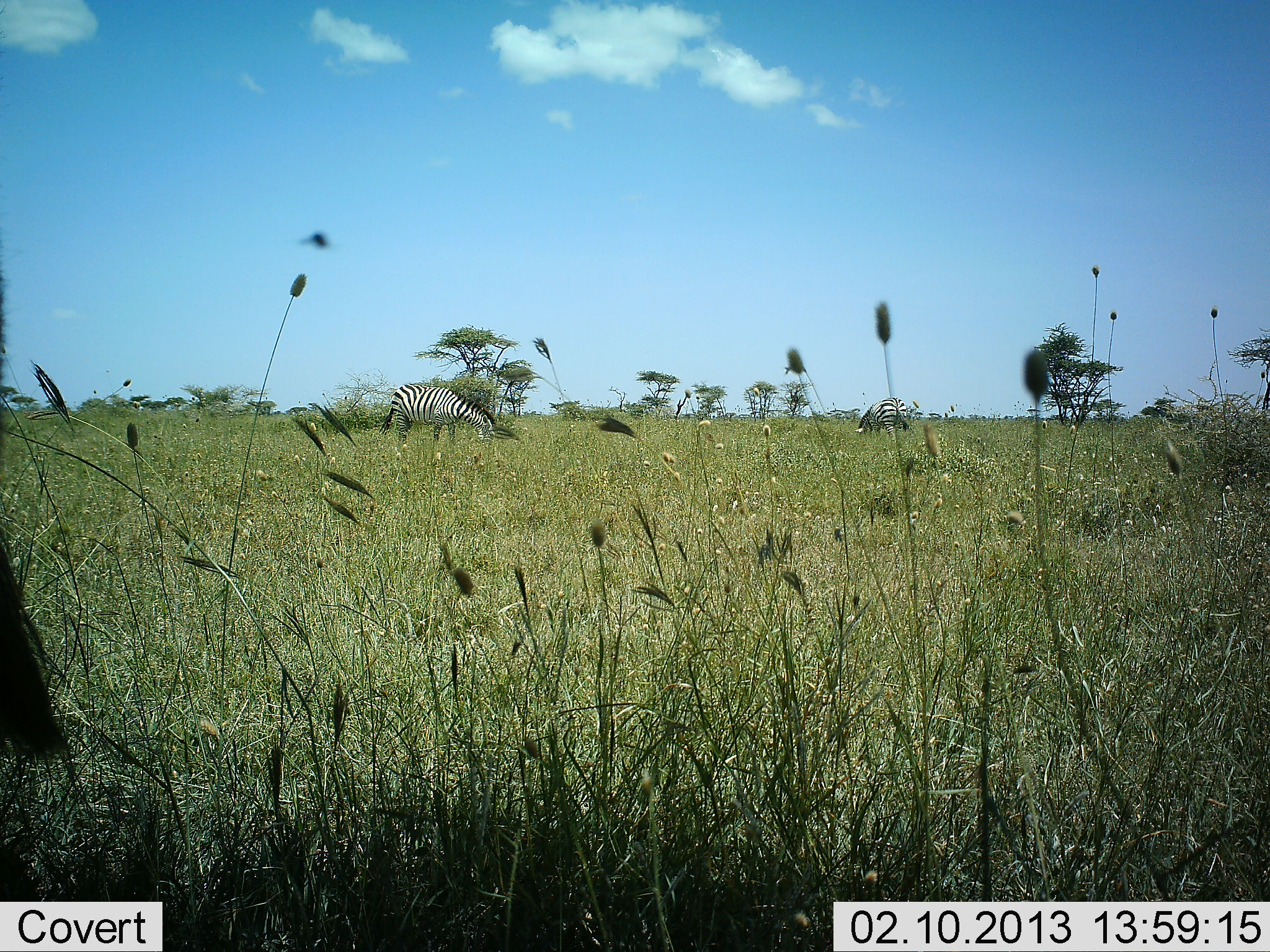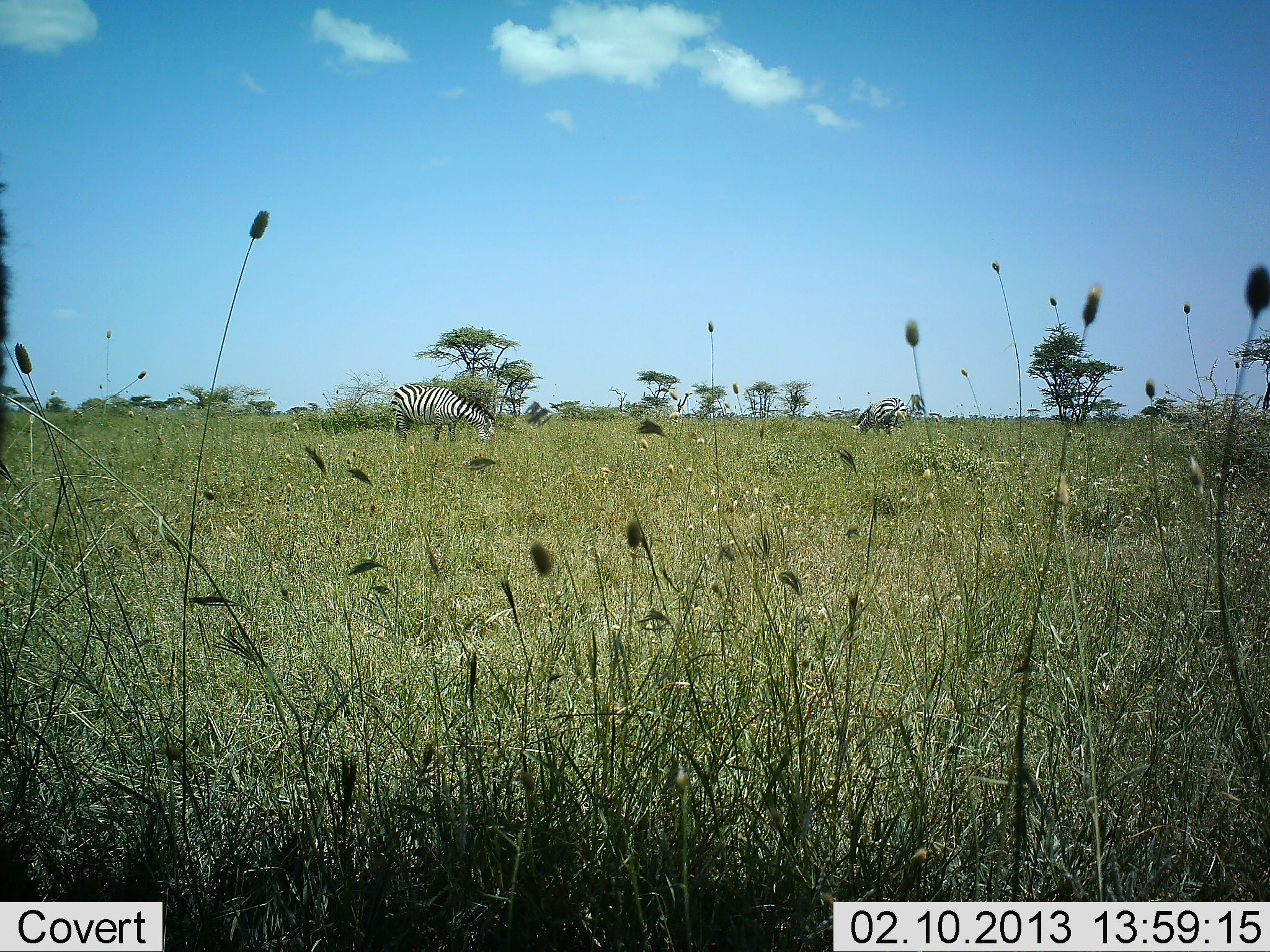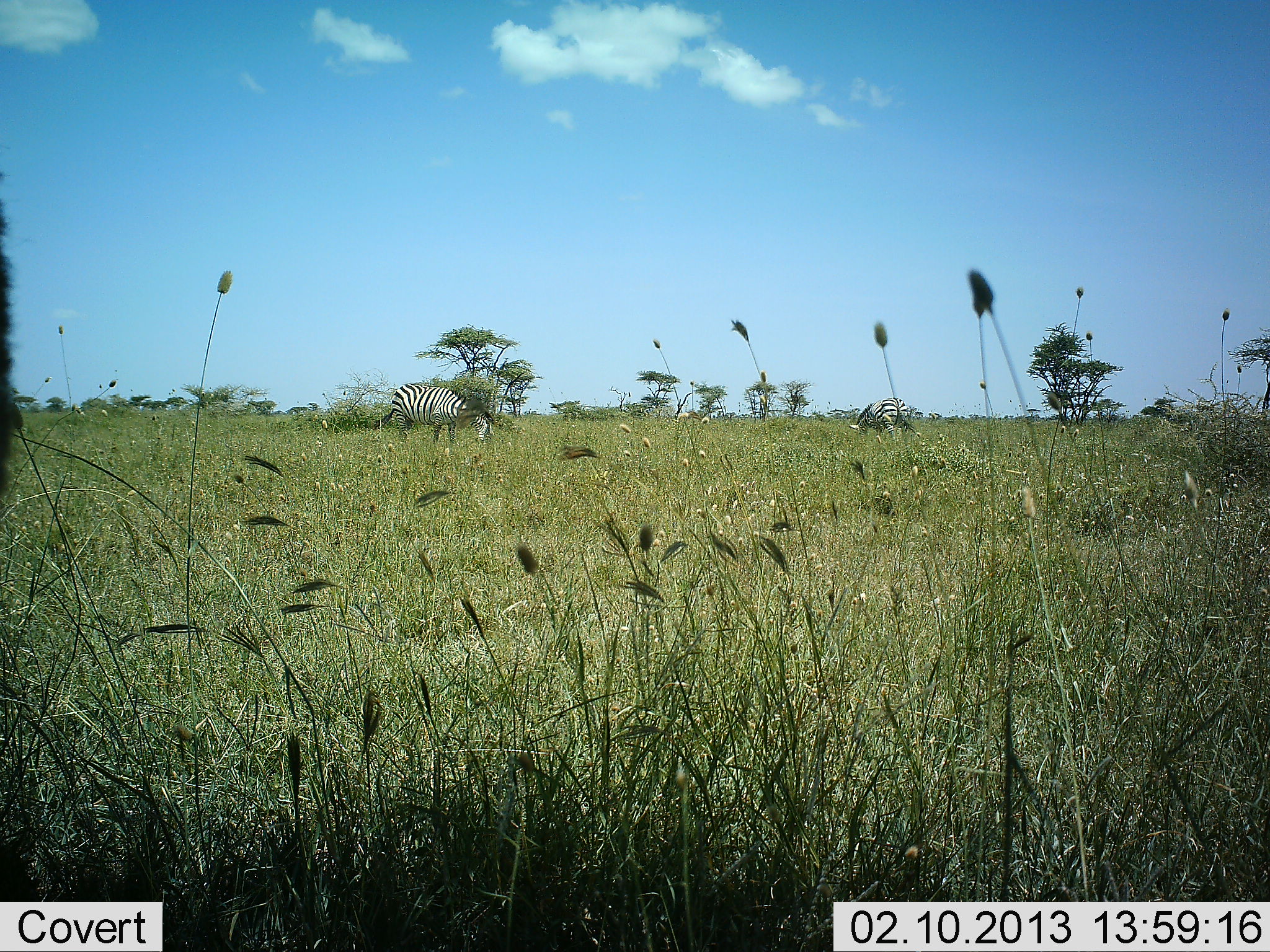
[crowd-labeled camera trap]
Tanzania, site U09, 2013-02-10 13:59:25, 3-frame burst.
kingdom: Animalia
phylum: Chordata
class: Mammalia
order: Perissodactyla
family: Equidae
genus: Equus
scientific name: Equus quagga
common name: plains zebra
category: zebra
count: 2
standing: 33%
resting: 0%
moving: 4%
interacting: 0%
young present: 0%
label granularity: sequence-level